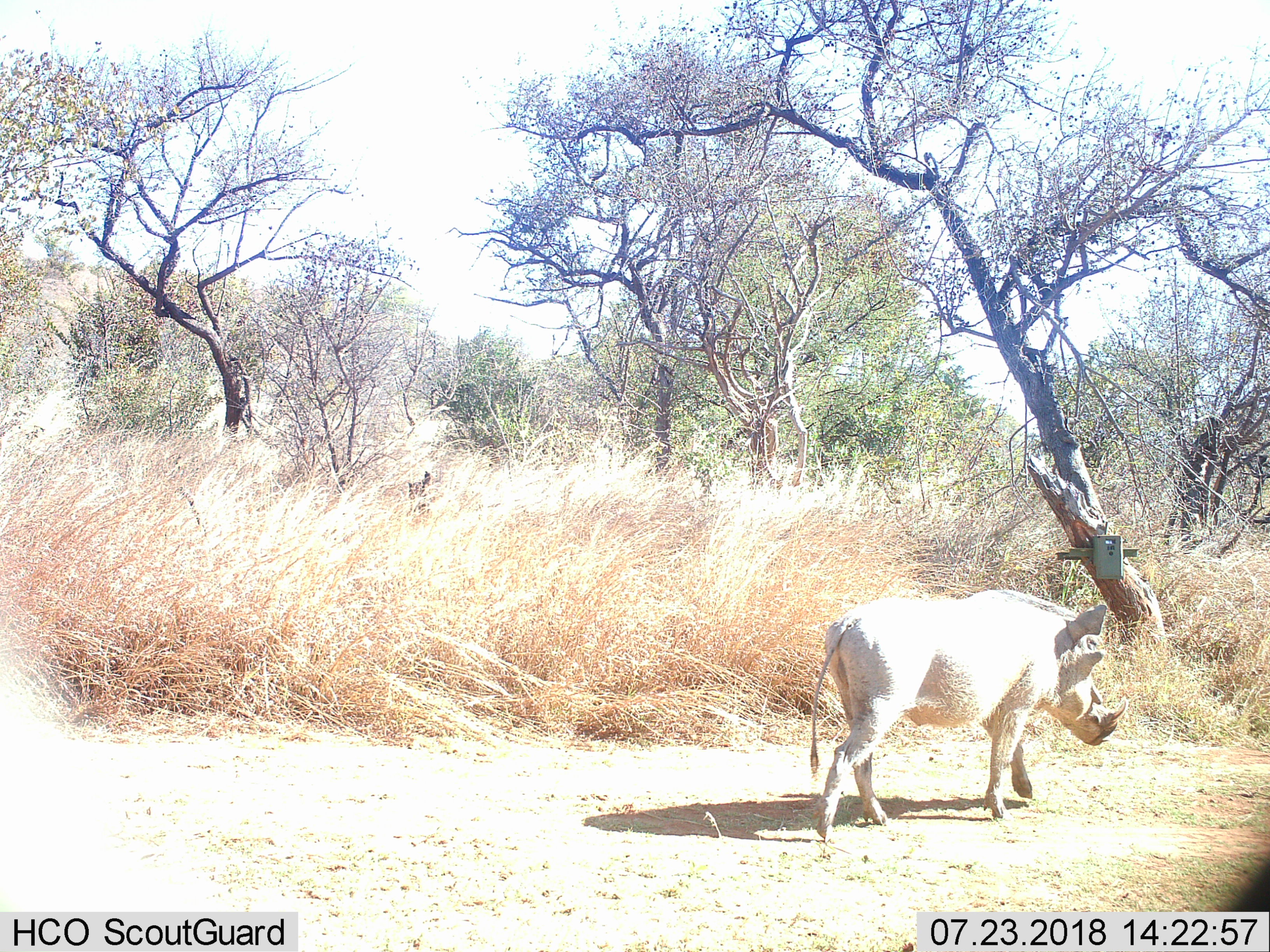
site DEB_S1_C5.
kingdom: Animalia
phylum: Chordata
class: Mammalia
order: Artiodactyla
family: Suidae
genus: Phacochoerus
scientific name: Phacochoerus africanus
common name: warthog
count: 1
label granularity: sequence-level